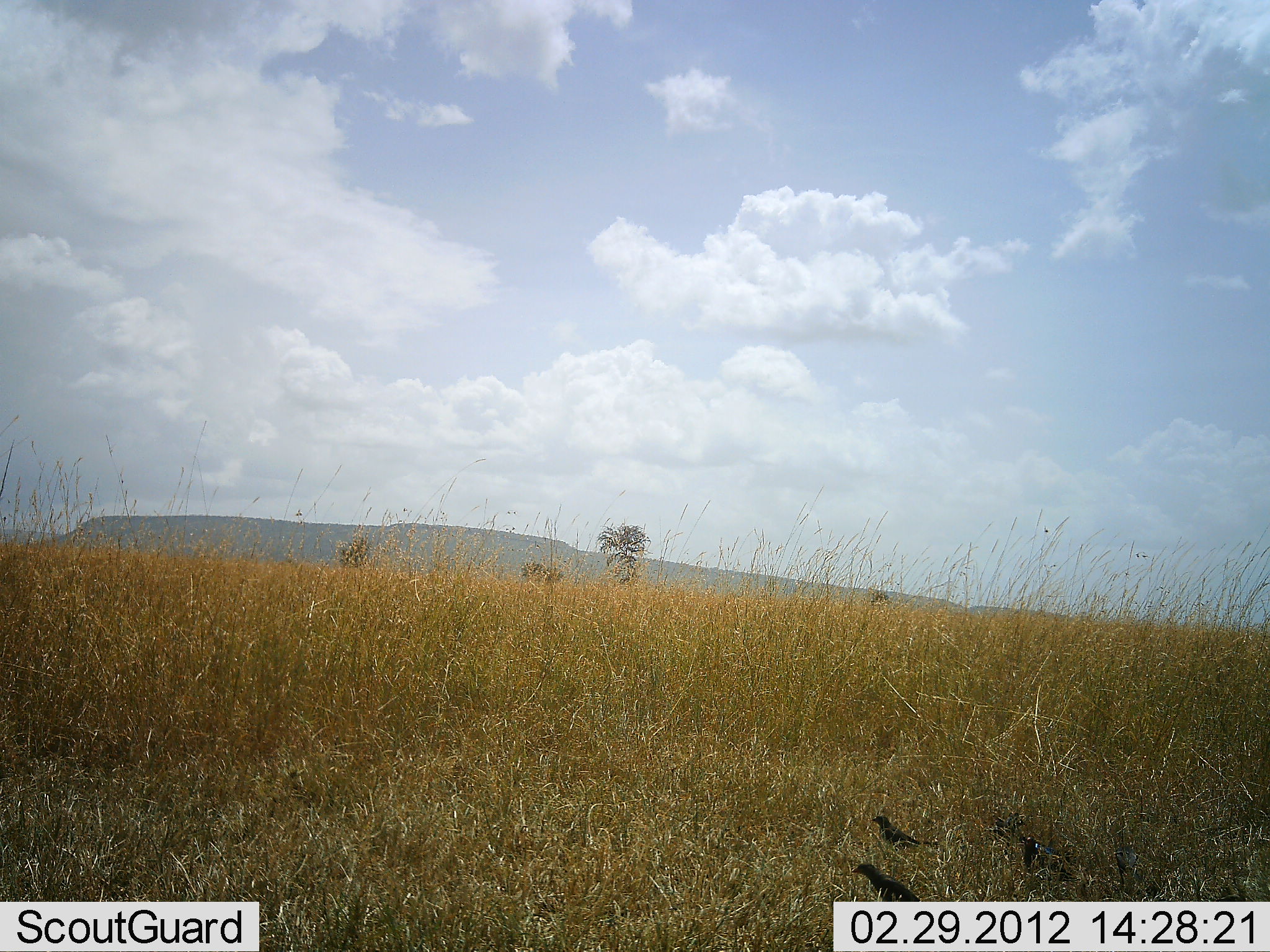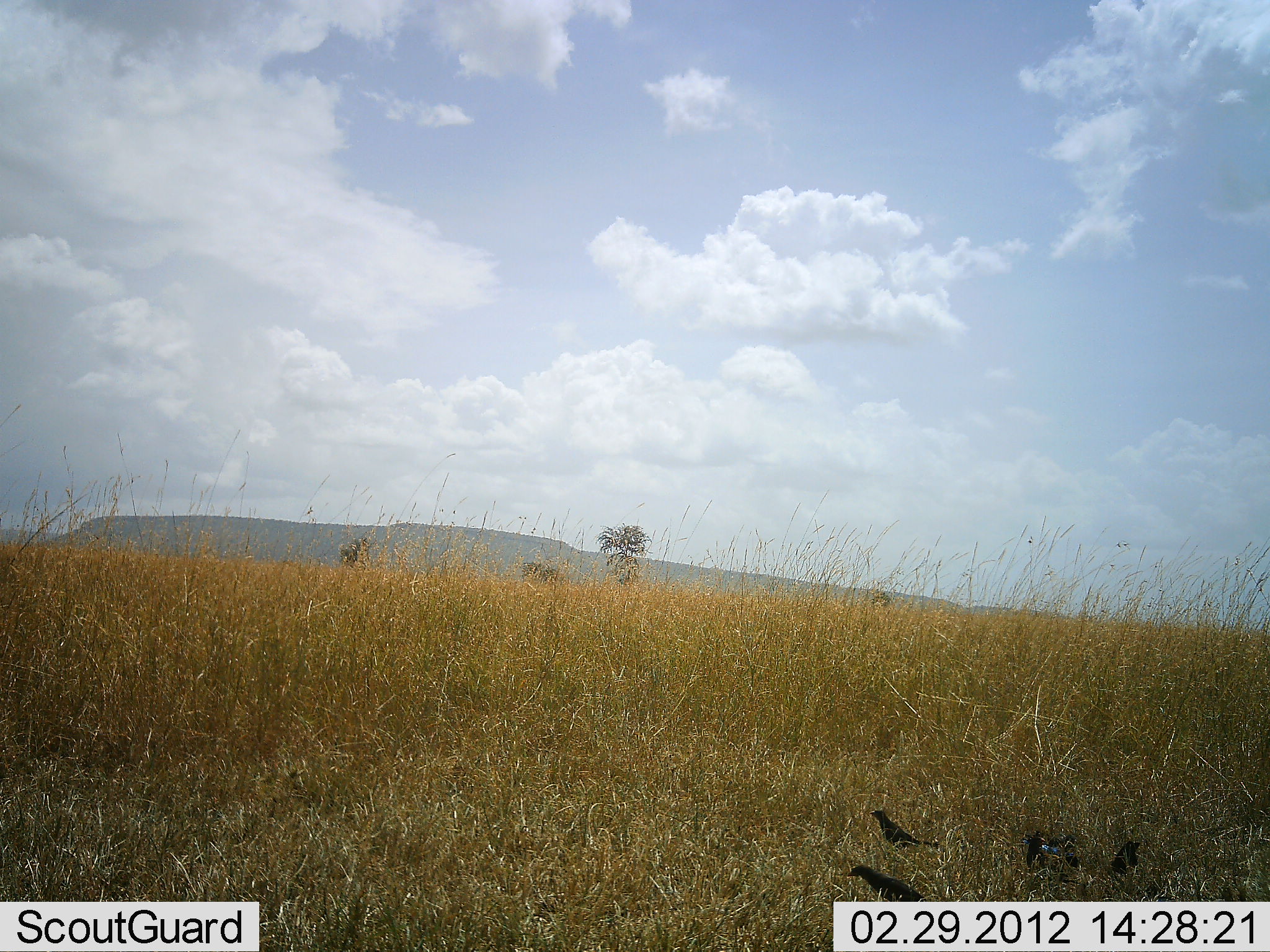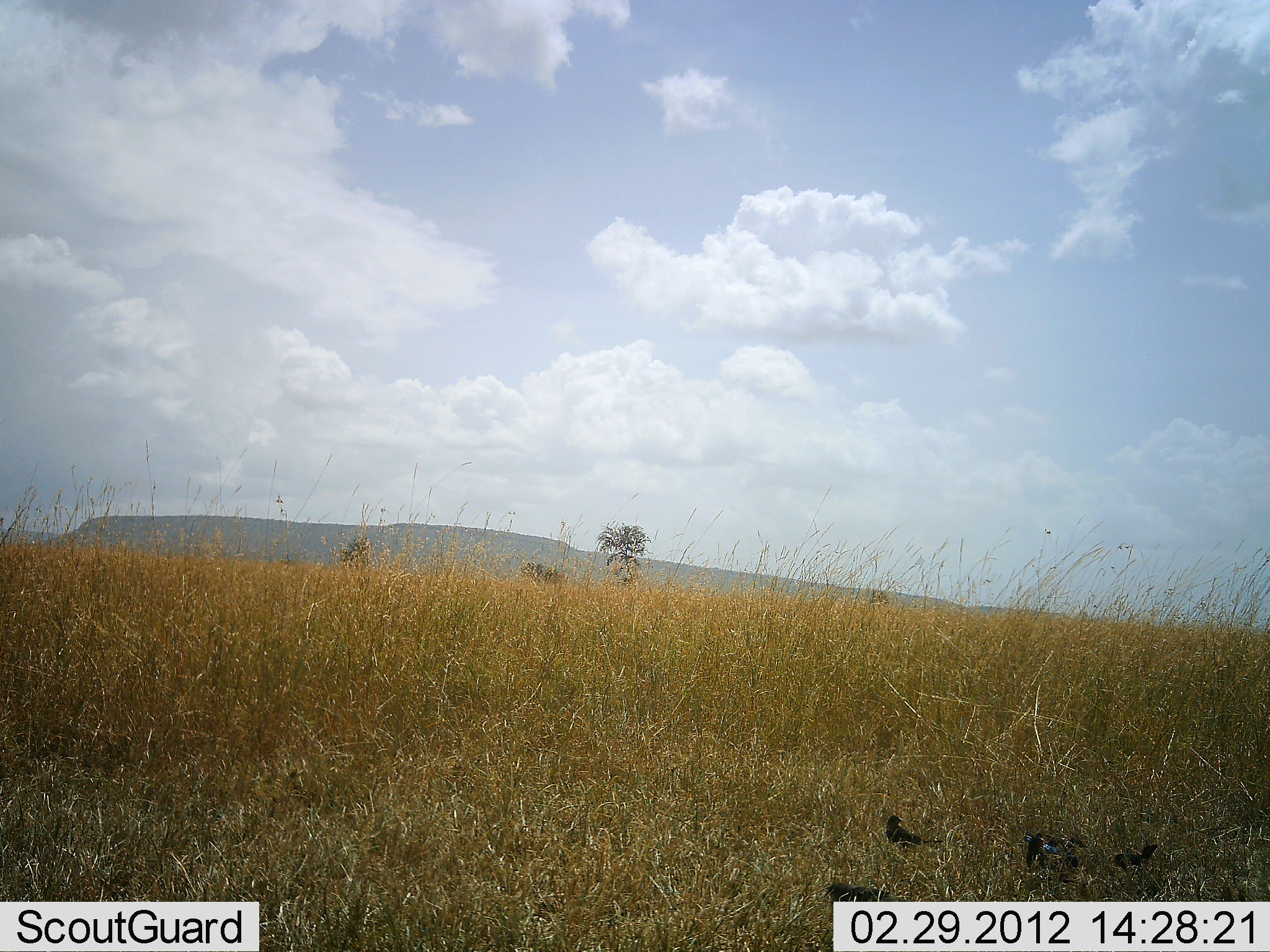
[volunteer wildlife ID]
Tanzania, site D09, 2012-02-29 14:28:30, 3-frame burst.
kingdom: Animalia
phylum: Chordata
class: Aves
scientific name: Aves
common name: bird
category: otherbird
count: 5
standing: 68%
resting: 5%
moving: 23%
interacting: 5%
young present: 0%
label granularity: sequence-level